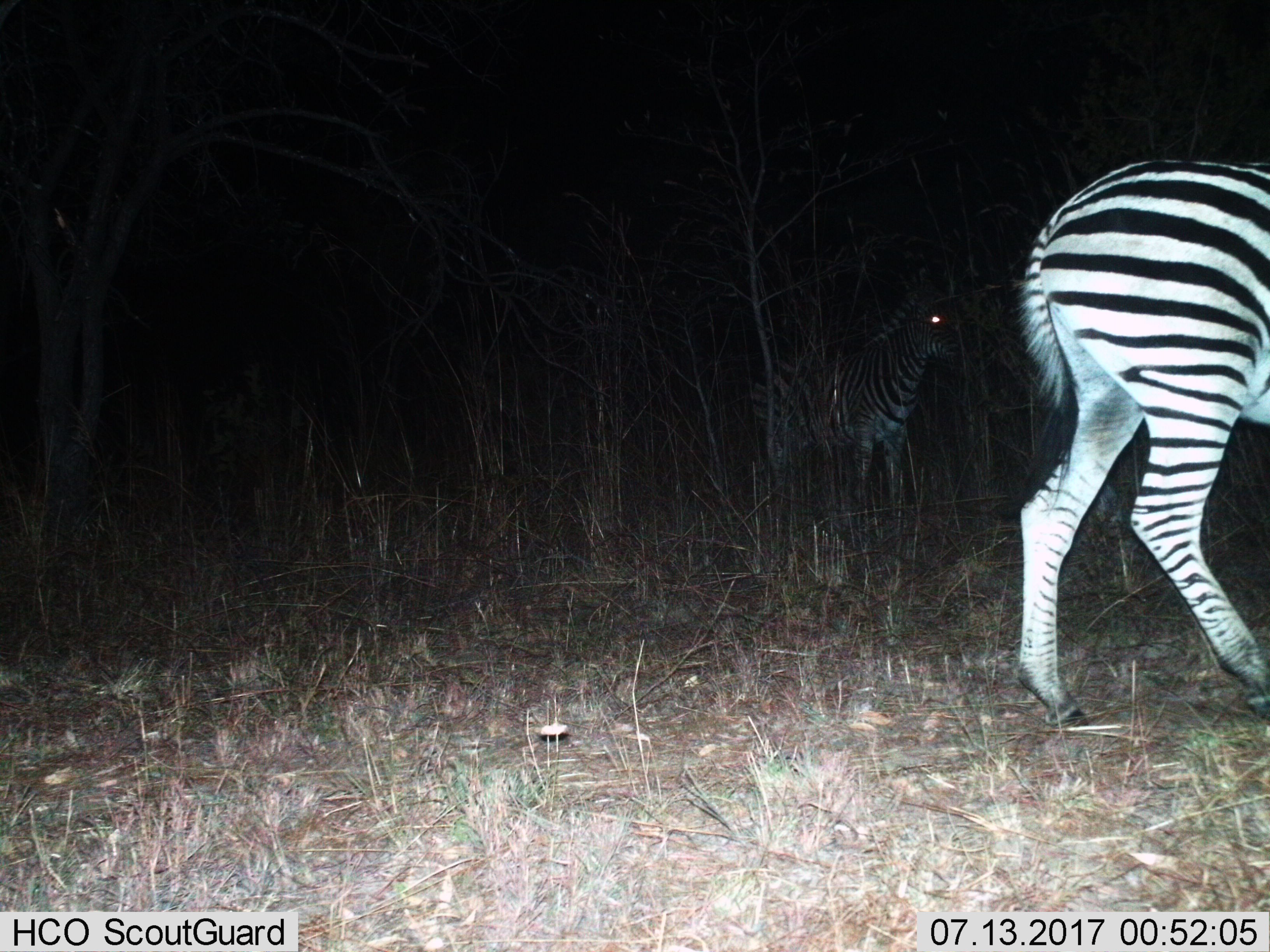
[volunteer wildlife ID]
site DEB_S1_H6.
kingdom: Animalia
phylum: Chordata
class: Mammalia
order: Perissodactyla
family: Equidae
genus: Equus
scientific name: Equus quagga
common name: plains zebra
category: zebraplains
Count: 2.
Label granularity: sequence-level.